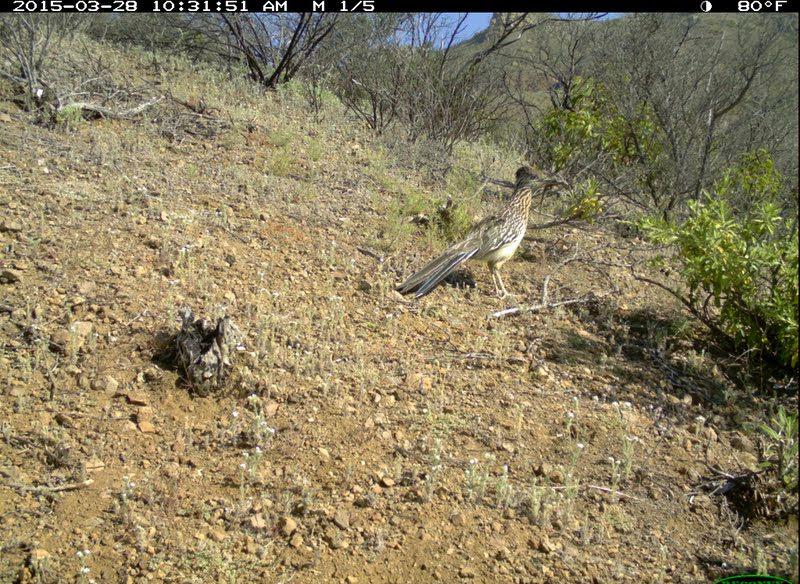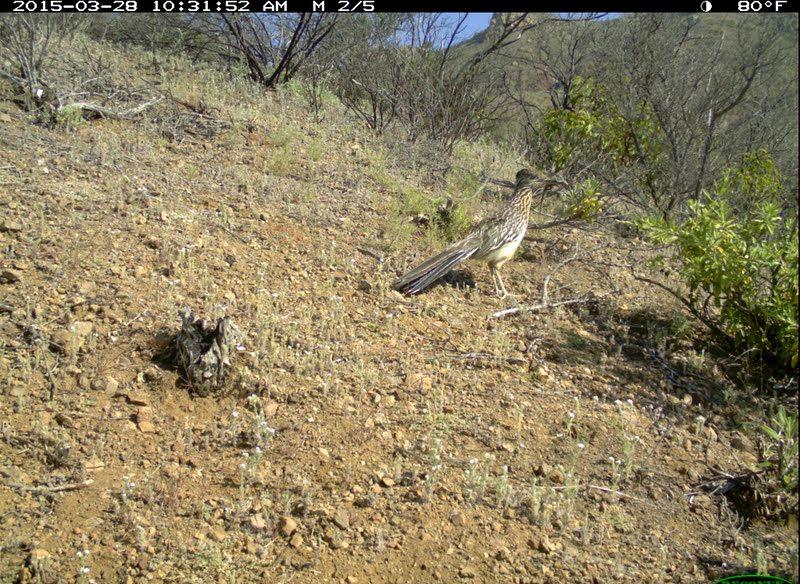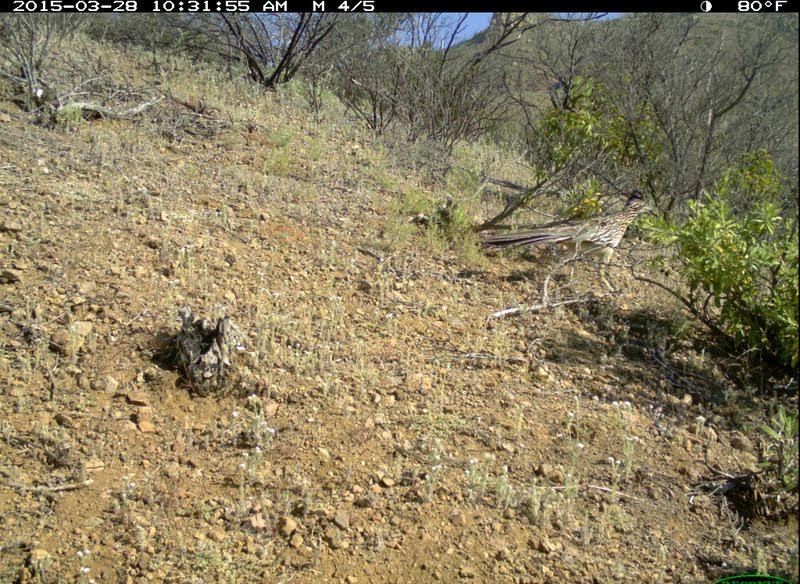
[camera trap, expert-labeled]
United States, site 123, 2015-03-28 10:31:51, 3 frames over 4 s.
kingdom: Animalia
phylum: Chordata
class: Aves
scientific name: Aves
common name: bird